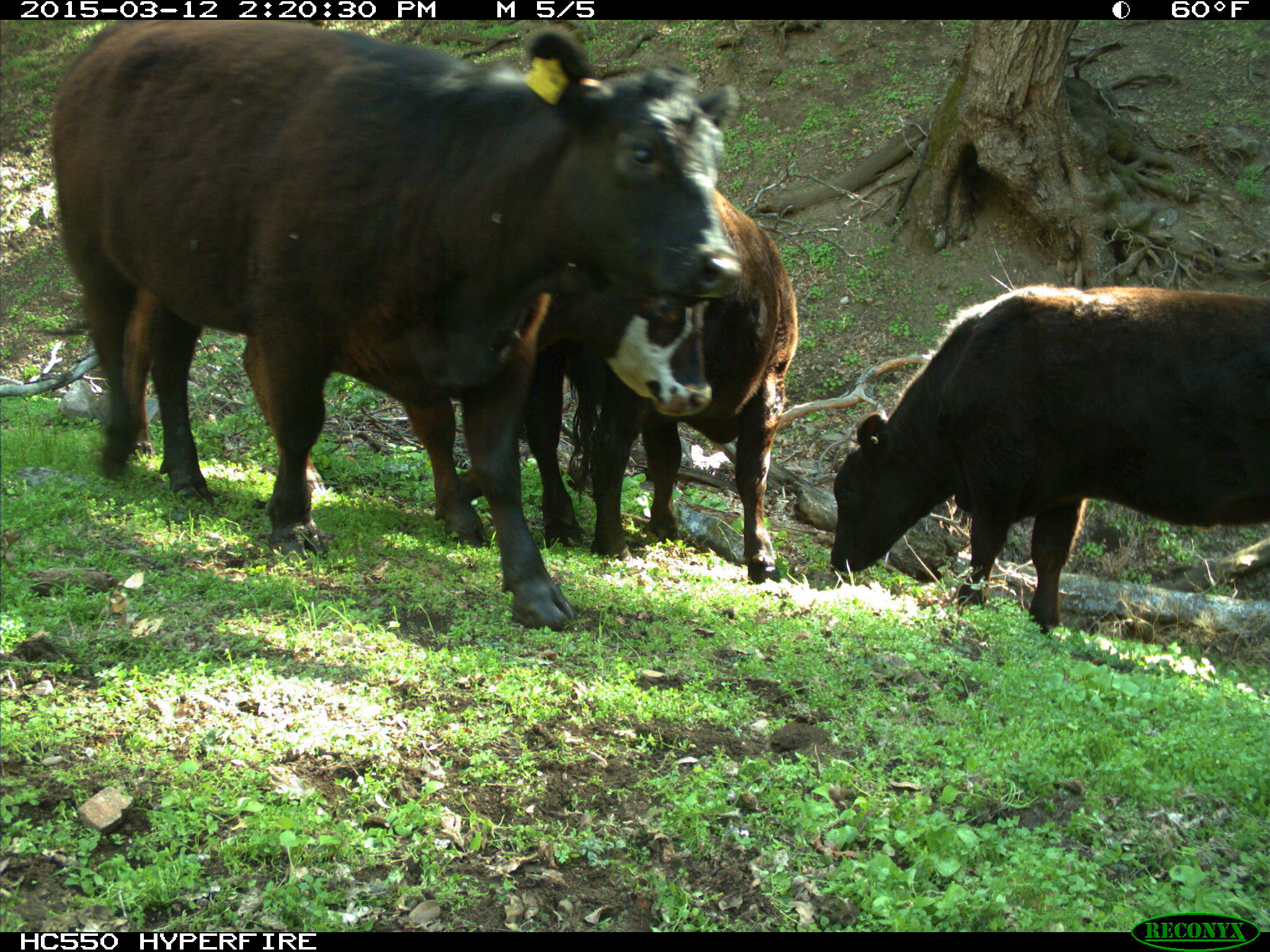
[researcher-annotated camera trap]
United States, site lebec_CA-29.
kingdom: Animalia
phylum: Chordata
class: Mammalia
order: Artiodactyla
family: Bovidae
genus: Bos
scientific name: Bos taurus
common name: domestic cow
Bos taurus (domestic cow).